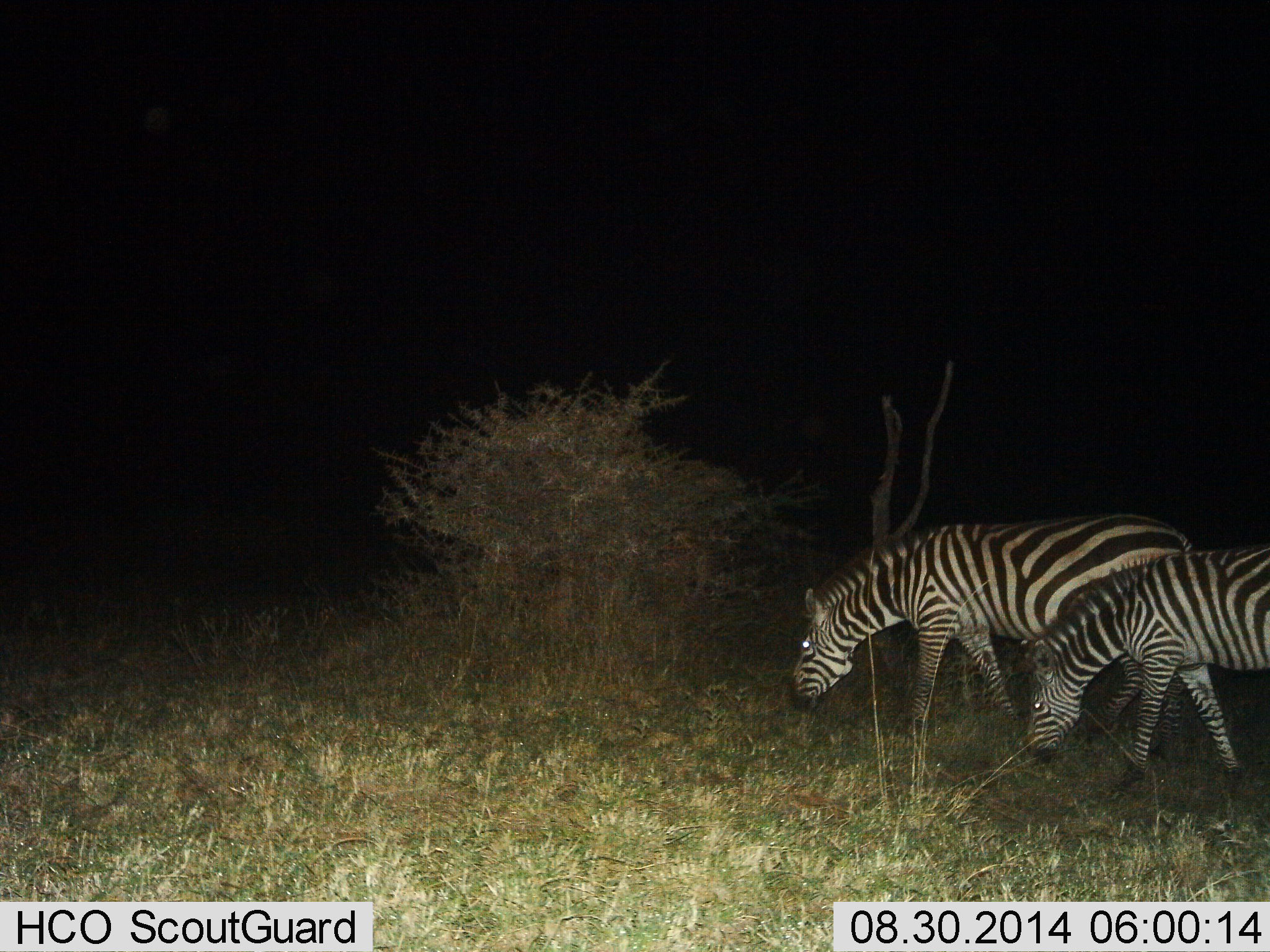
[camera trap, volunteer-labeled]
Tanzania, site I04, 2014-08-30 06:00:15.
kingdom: Animalia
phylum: Chordata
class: Mammalia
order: Perissodactyla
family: Equidae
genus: Equus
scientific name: Equus quagga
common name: plains zebra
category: zebra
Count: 2.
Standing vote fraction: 10%.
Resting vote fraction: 0%.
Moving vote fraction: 10%.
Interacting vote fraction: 0%.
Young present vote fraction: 0%.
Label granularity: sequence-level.